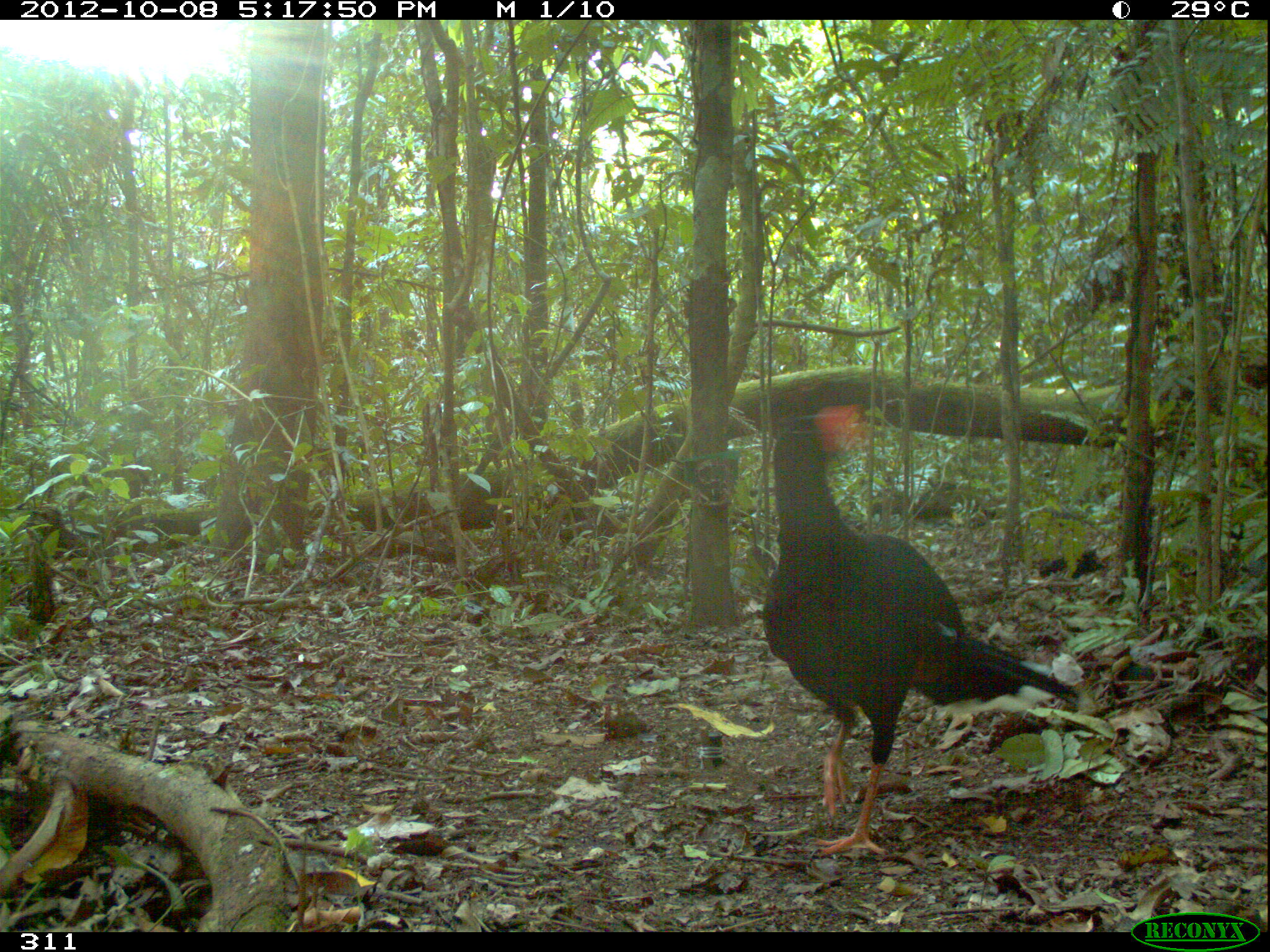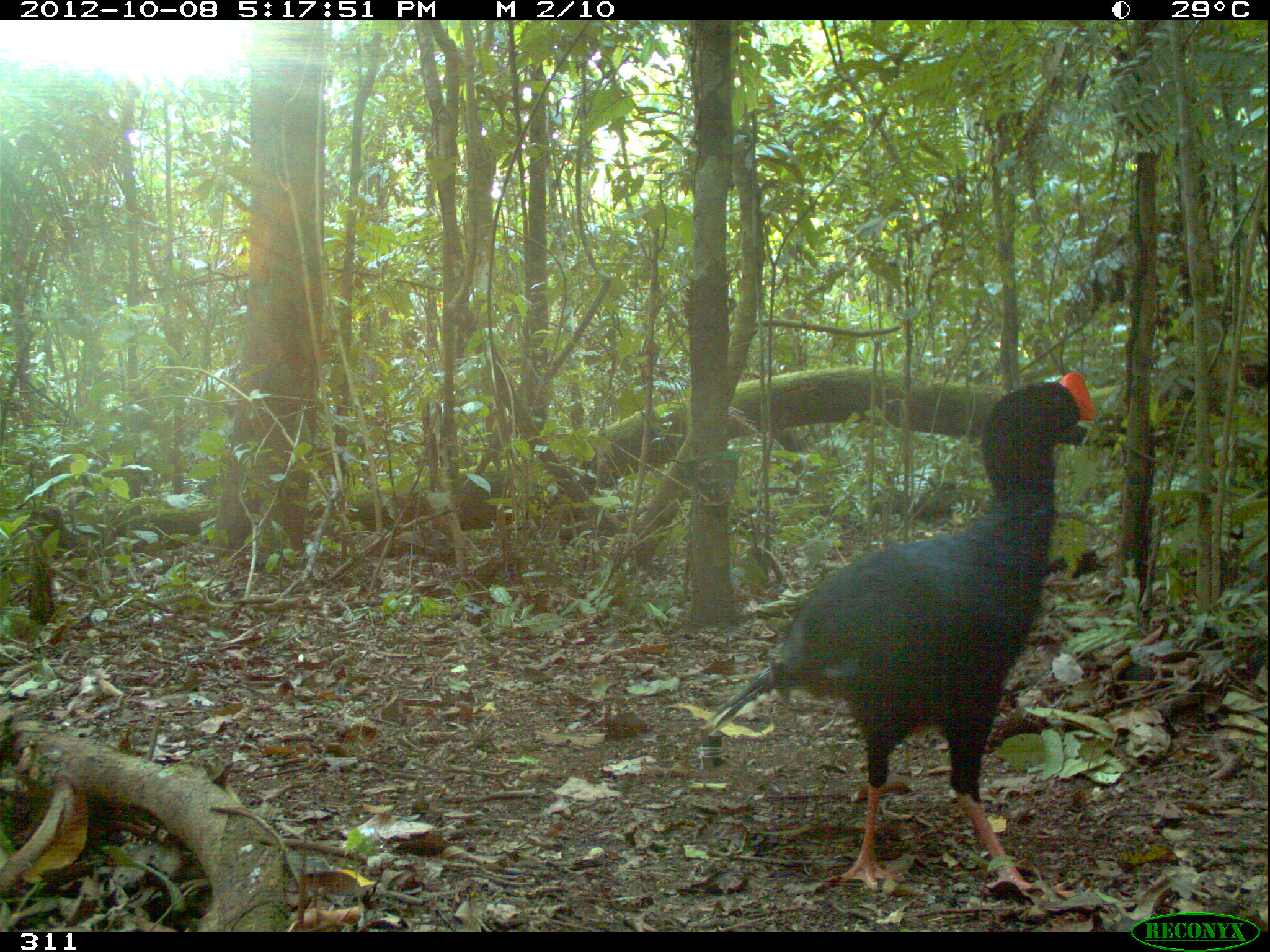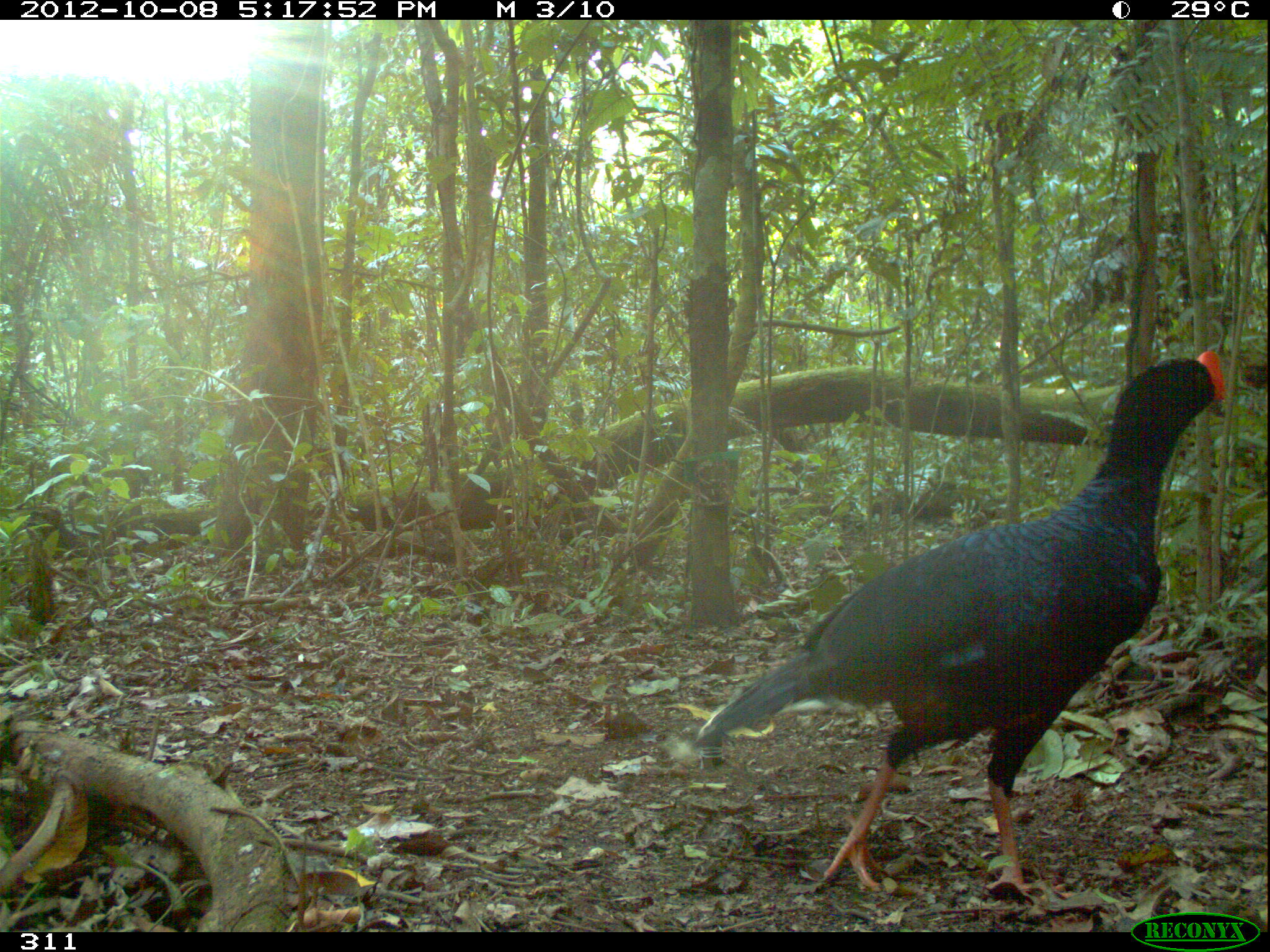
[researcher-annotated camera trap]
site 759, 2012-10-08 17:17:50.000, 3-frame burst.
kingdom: Animalia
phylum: Chordata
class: Aves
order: Galliformes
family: Cracidae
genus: Mitu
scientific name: Mitu tuberosum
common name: razor-billed curassow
Mitu tuberosum (razor-billed curassow).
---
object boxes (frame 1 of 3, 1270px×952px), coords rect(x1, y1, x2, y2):
mitu tuberosum: rect(761, 405, 1074, 856)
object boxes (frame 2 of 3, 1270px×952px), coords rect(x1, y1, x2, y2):
mitu tuberosum: rect(700, 369, 1096, 898)